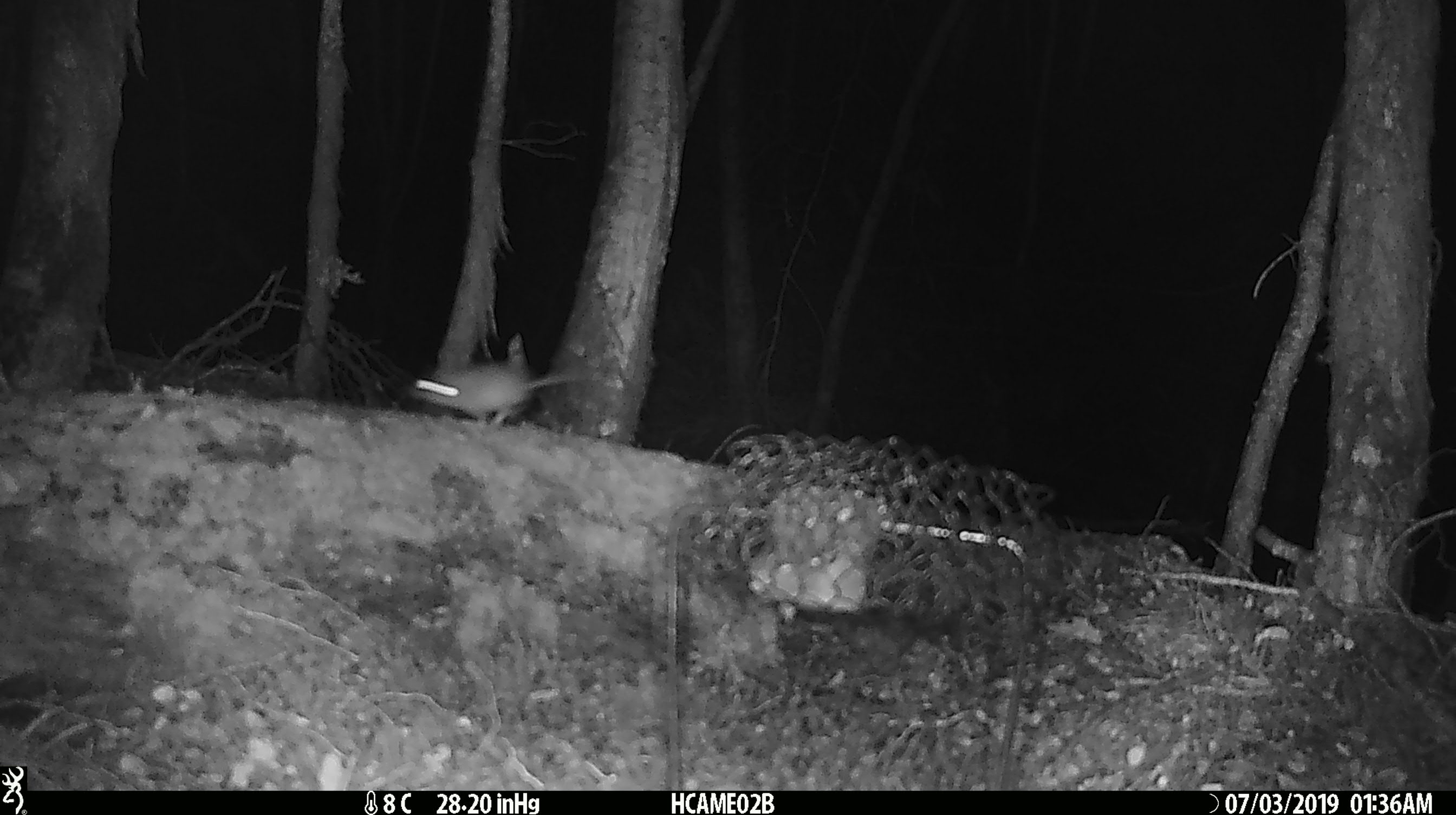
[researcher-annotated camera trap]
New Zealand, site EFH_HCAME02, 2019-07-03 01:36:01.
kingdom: Animalia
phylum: Chordata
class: Mammalia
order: Rodentia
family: Muridae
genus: Mus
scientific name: Mus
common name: mouse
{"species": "mouse (Mus)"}